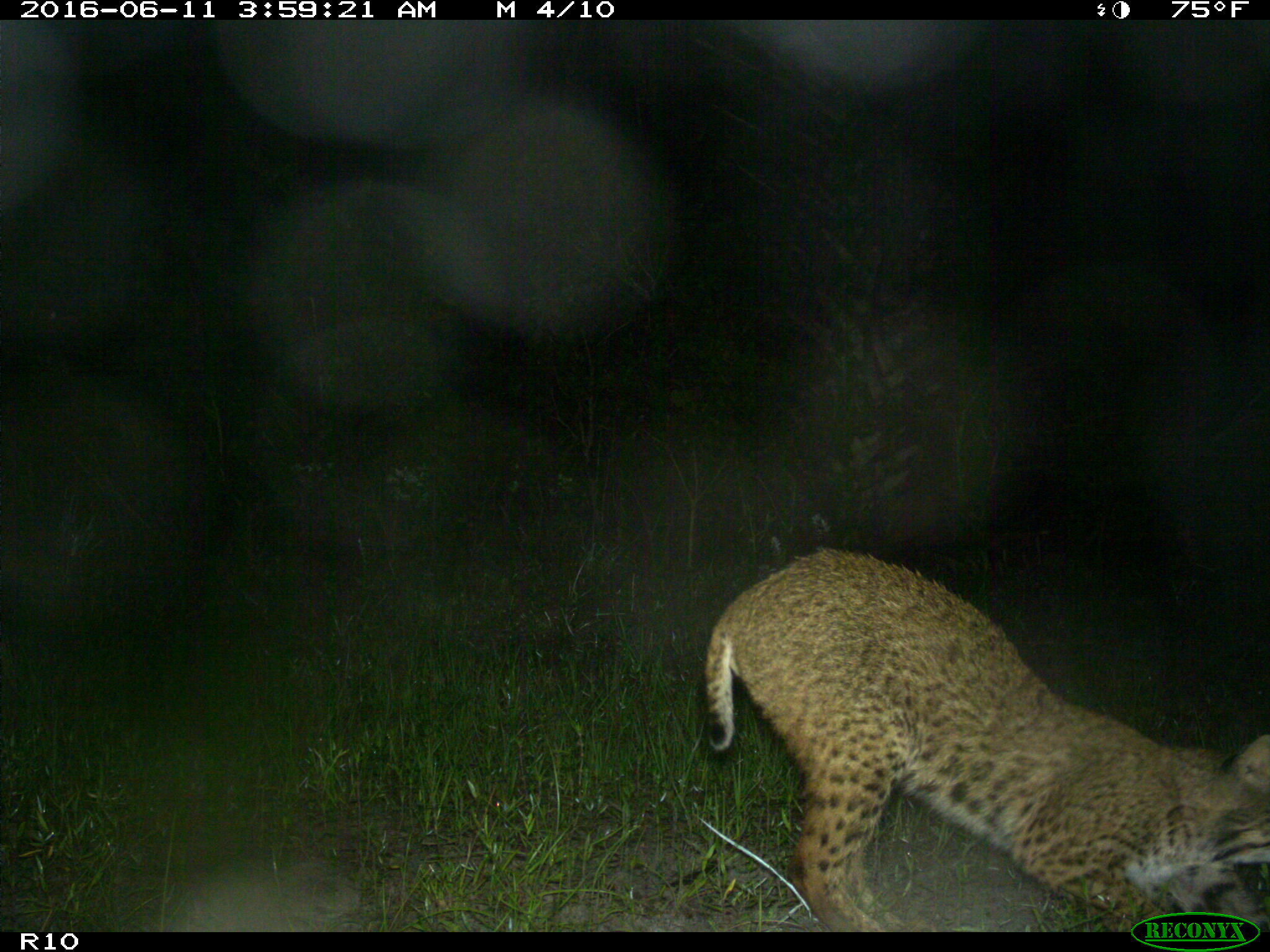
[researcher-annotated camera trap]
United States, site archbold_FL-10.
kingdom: Animalia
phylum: Chordata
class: Mammalia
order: Carnivora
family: Felidae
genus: Lynx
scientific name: Lynx rufus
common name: bobcat